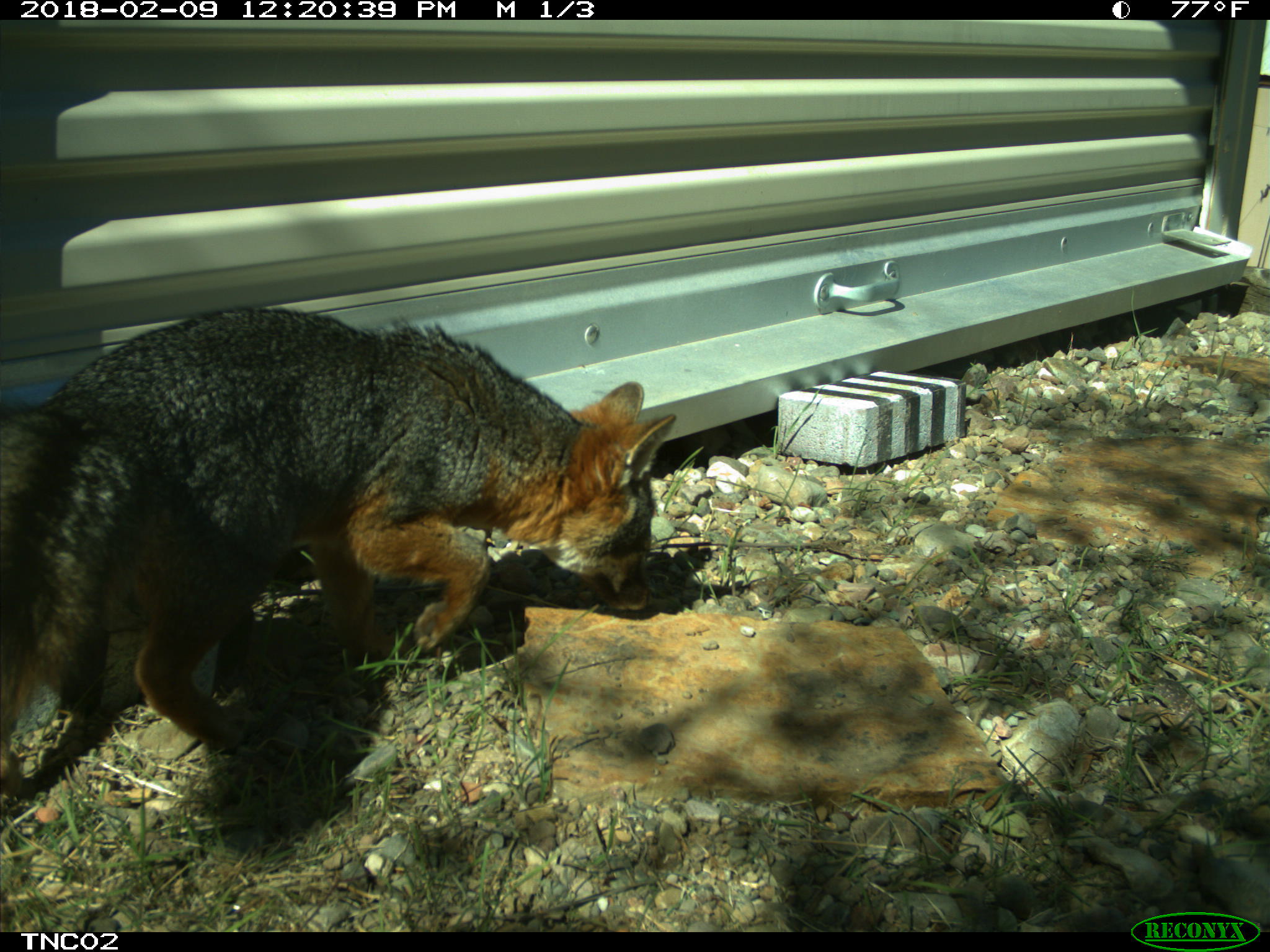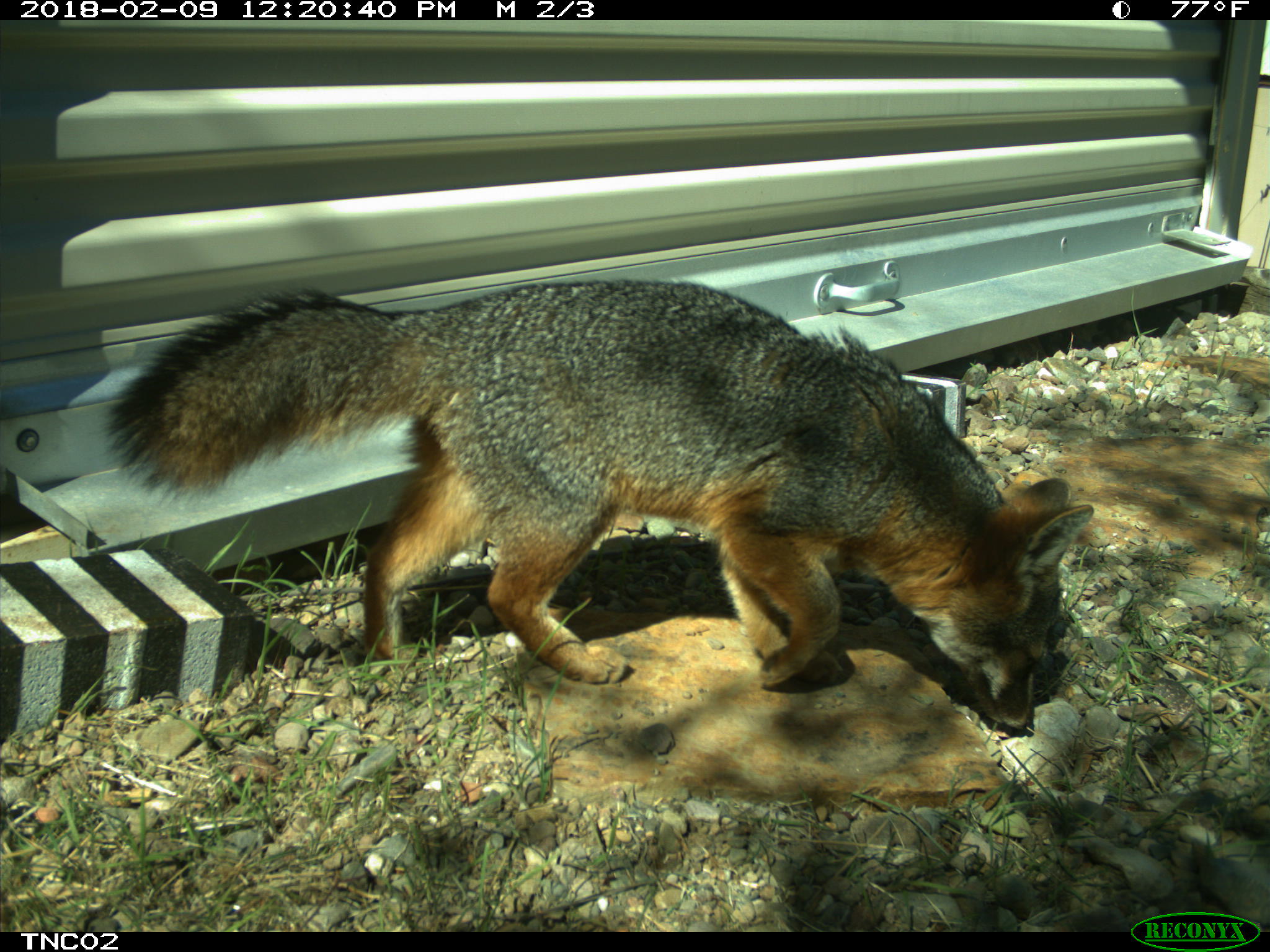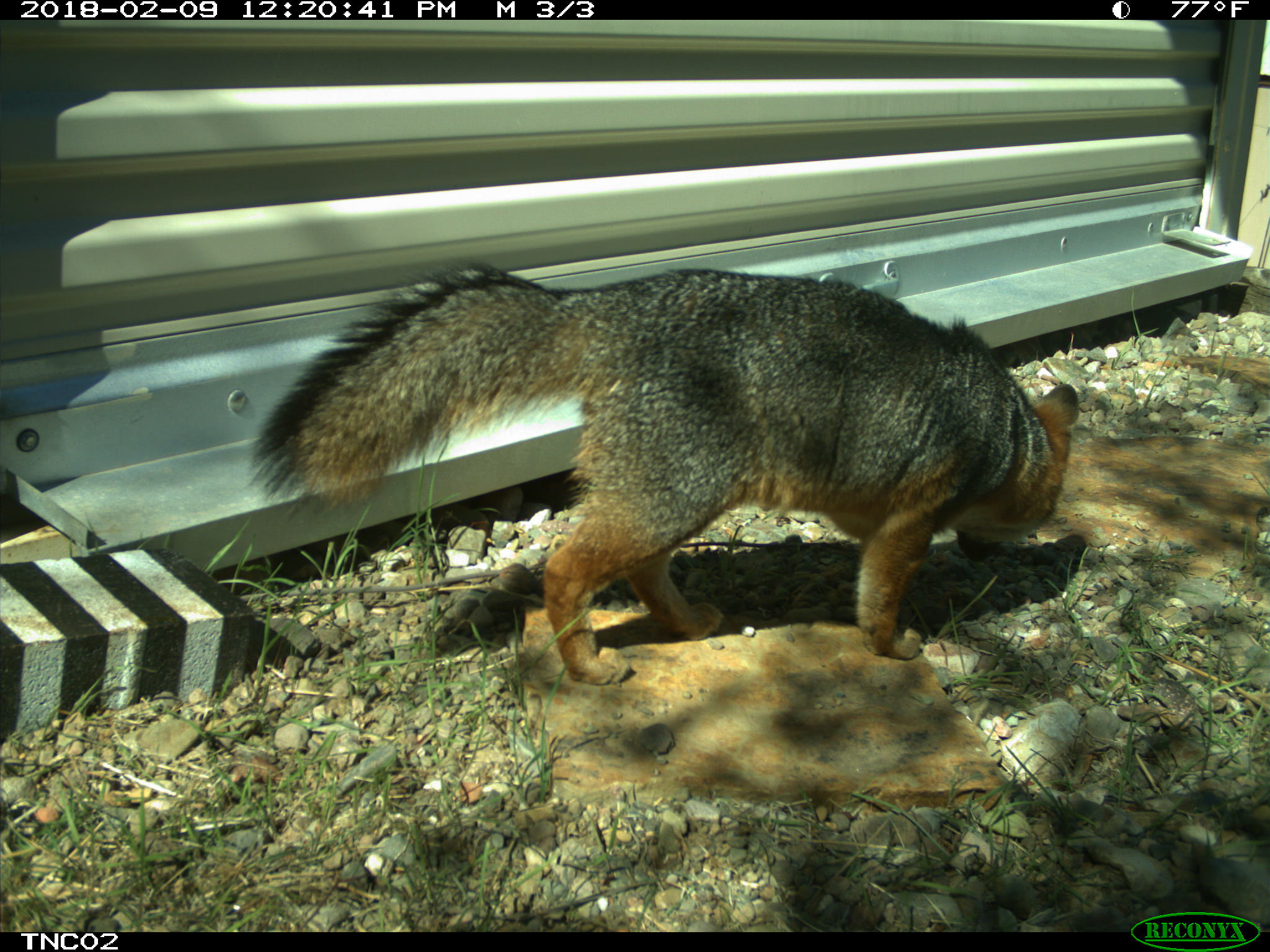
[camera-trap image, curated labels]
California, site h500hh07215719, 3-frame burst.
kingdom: Animalia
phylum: Chordata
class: Mammalia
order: Carnivora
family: Canidae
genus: Urocyon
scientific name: Urocyon littoralis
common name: island fox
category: fox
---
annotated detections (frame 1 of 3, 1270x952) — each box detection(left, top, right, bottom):
fox: detection(0, 306, 679, 796)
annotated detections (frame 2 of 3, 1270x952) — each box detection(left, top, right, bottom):
fox: detection(102, 278, 1094, 729)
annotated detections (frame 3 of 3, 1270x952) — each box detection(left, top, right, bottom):
fox: detection(249, 261, 1080, 684)